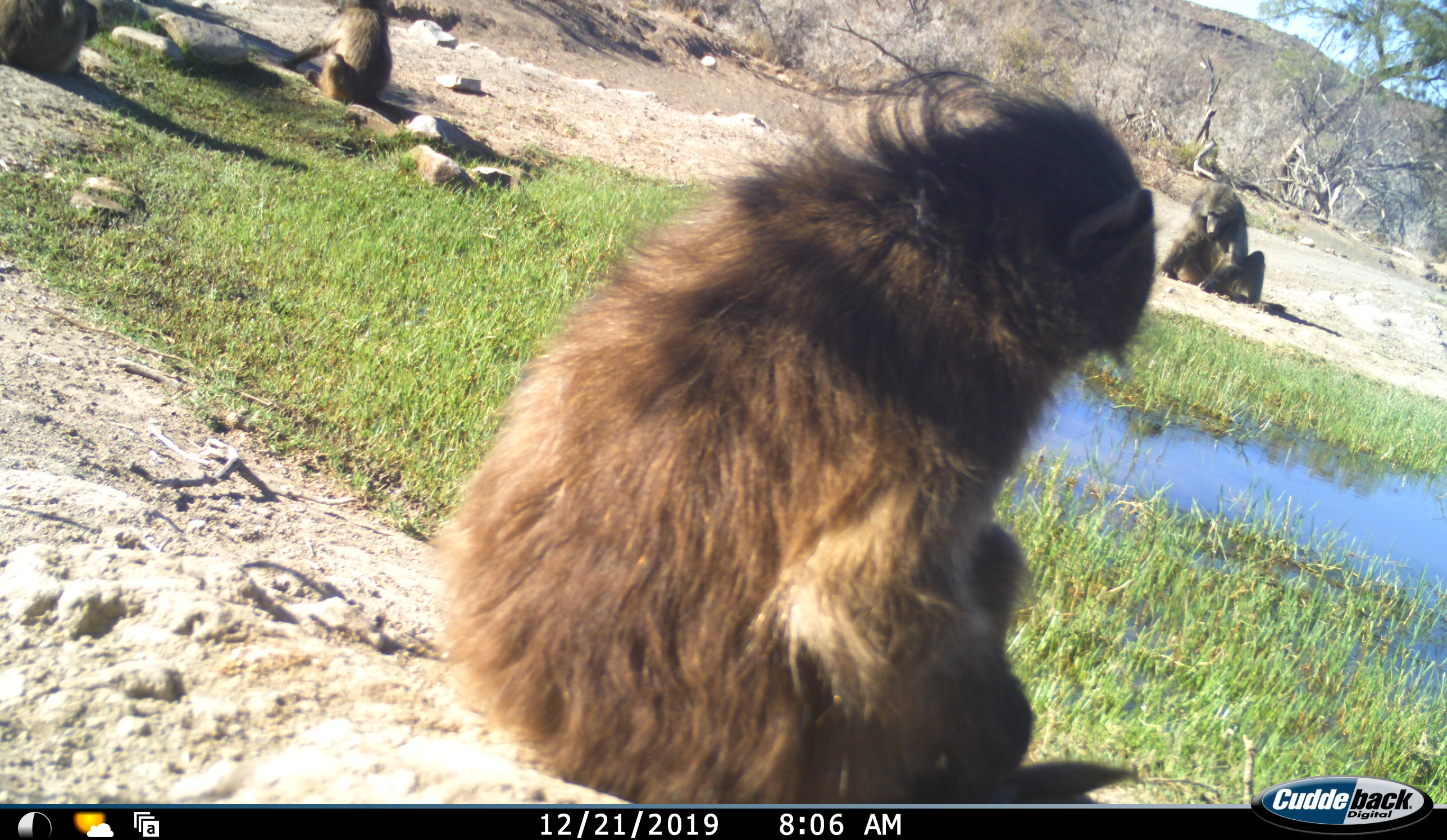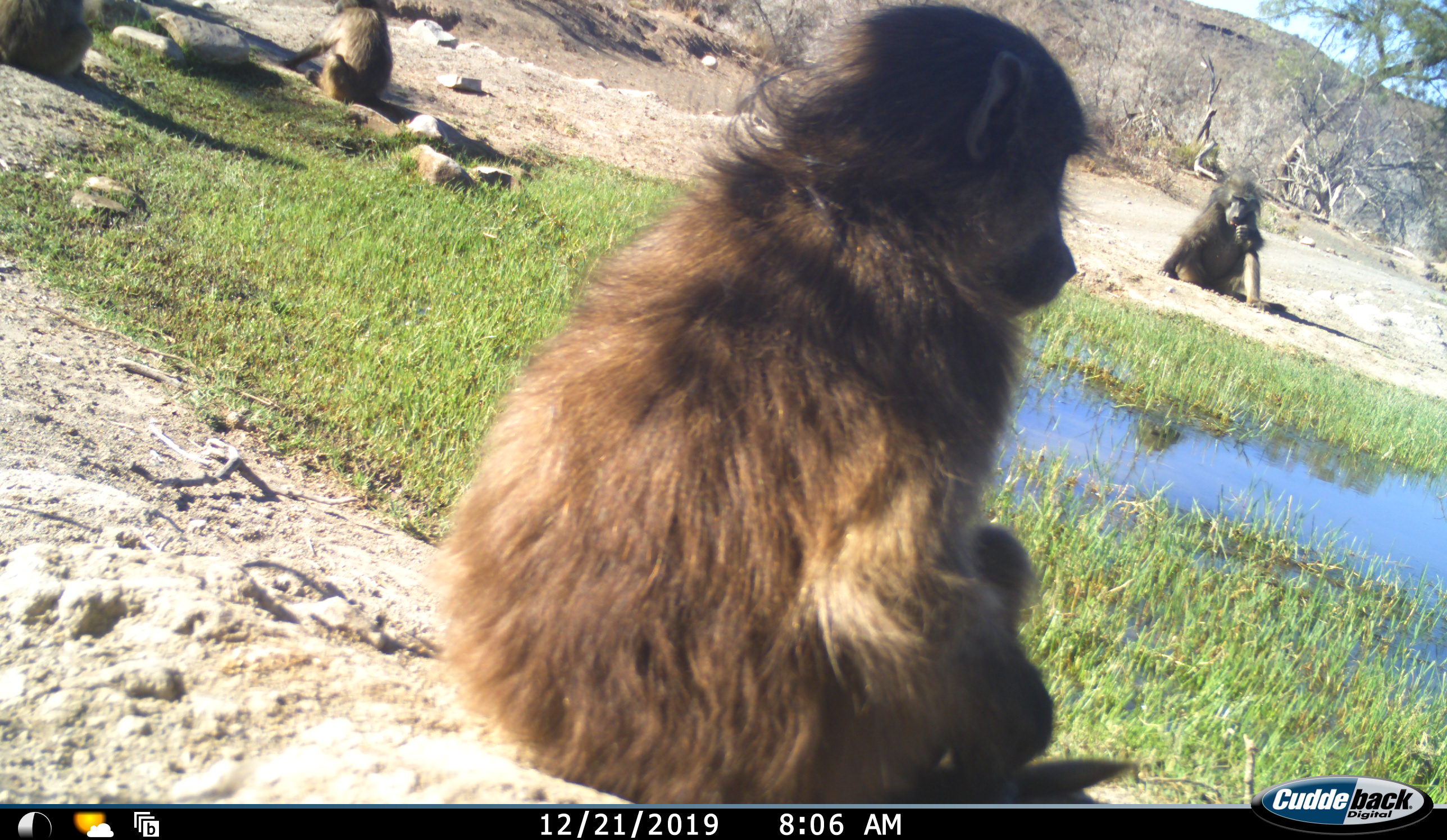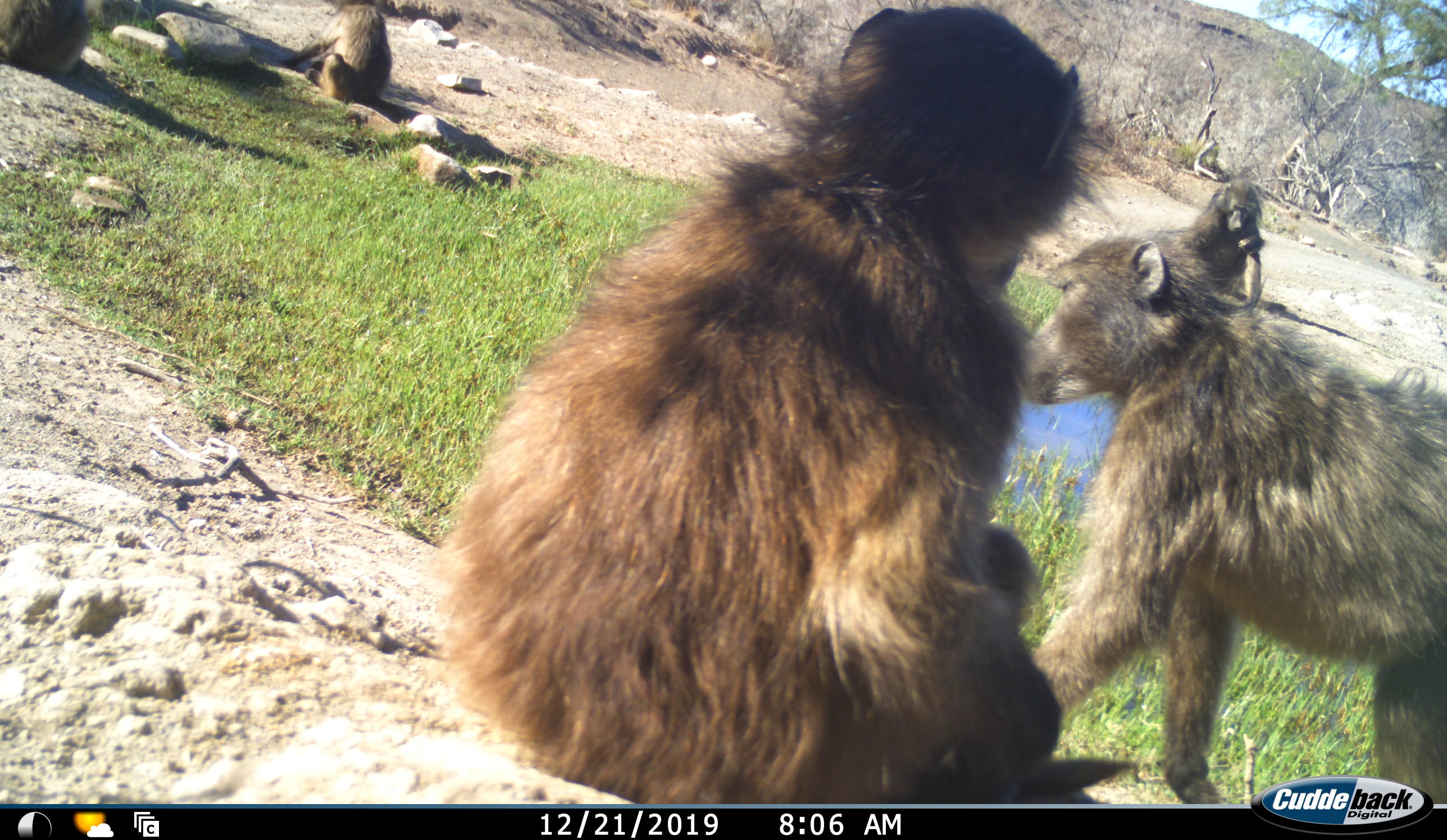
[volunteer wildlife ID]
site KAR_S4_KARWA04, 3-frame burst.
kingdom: Animalia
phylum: Chordata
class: Mammalia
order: Primates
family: Cercopithecidae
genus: Papio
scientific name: Papio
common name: baboon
Baboon (Papio), count 5. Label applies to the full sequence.